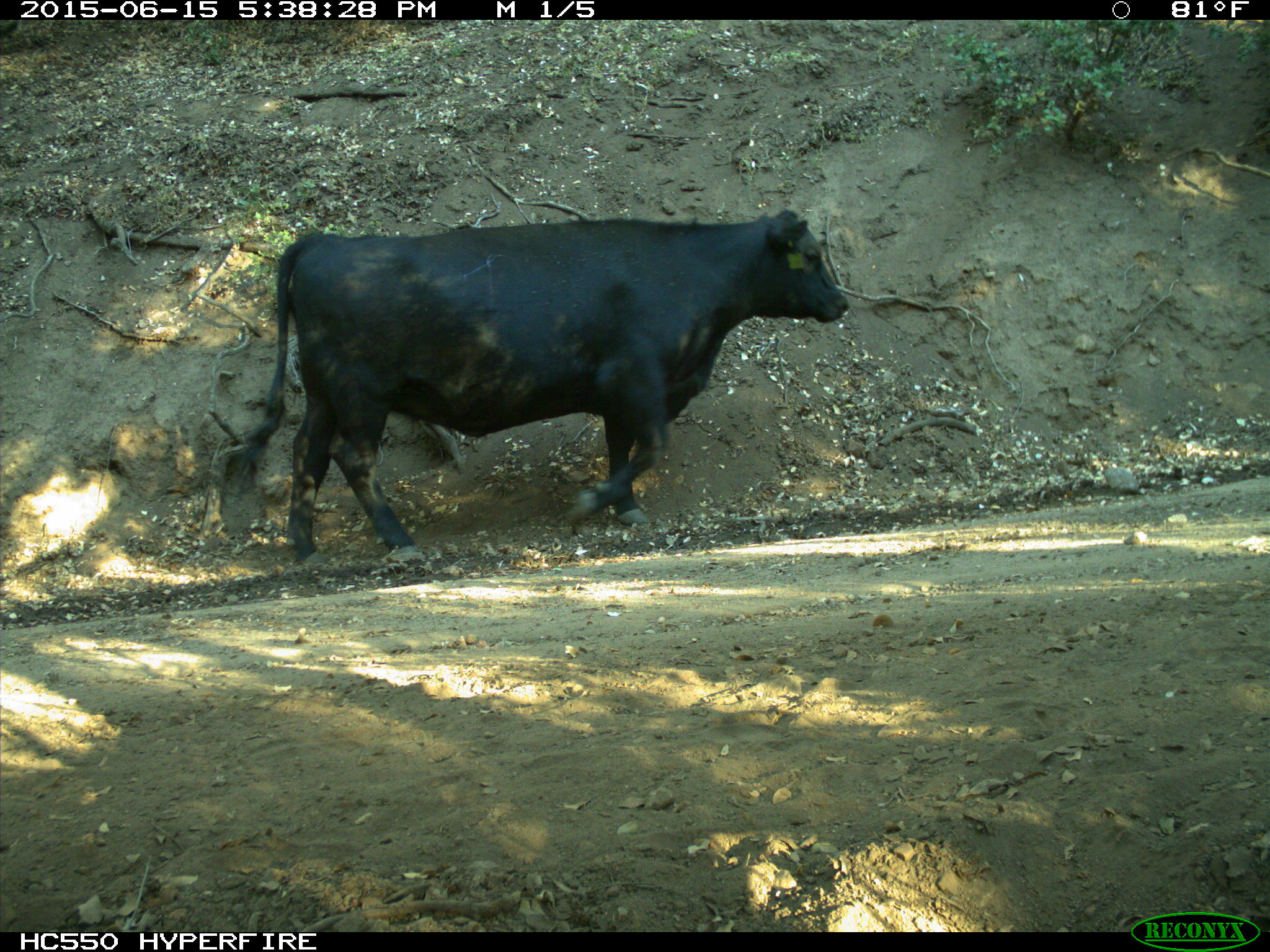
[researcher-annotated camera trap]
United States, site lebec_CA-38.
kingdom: Animalia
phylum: Chordata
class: Mammalia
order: Artiodactyla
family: Bovidae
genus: Bos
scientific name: Bos taurus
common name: domestic cow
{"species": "Bos taurus (domestic cow)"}